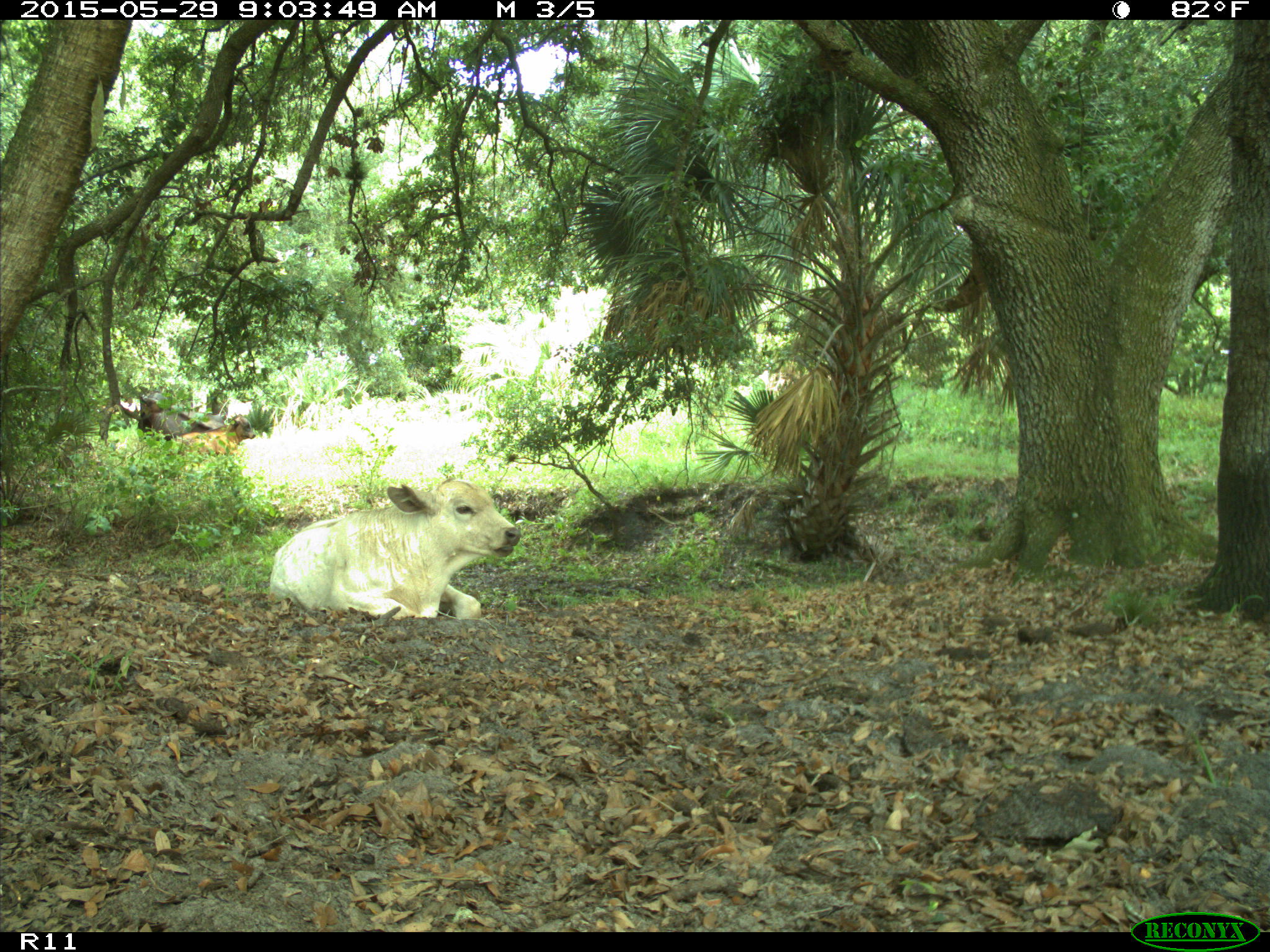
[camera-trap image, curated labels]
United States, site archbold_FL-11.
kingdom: Animalia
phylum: Chordata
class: Mammalia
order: Artiodactyla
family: Bovidae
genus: Bos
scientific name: Bos taurus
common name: domestic cow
Bos taurus (domestic cow).